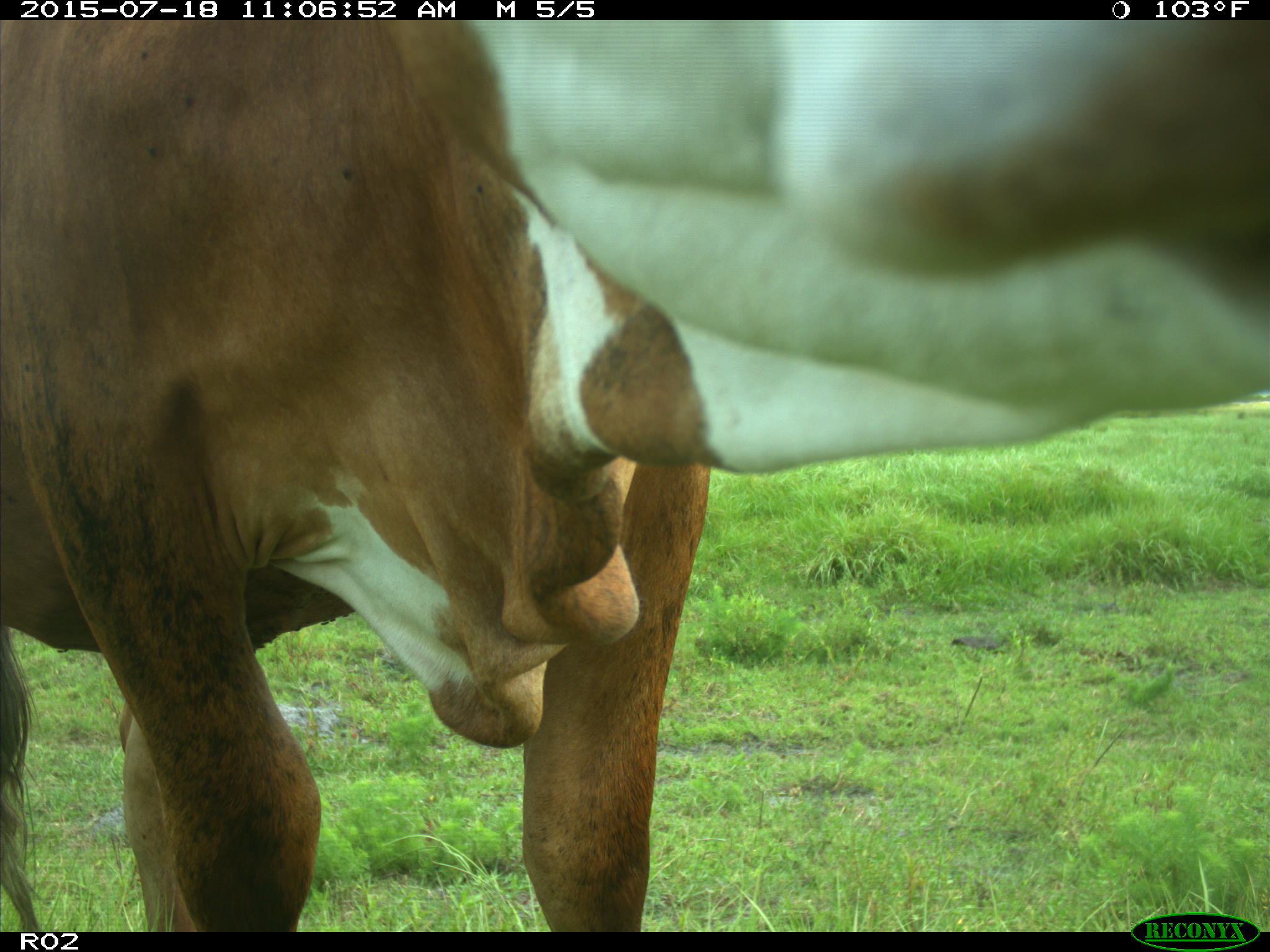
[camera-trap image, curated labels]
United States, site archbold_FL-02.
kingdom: Animalia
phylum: Chordata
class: Mammalia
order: Artiodactyla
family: Bovidae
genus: Bos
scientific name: Bos taurus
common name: domestic cow